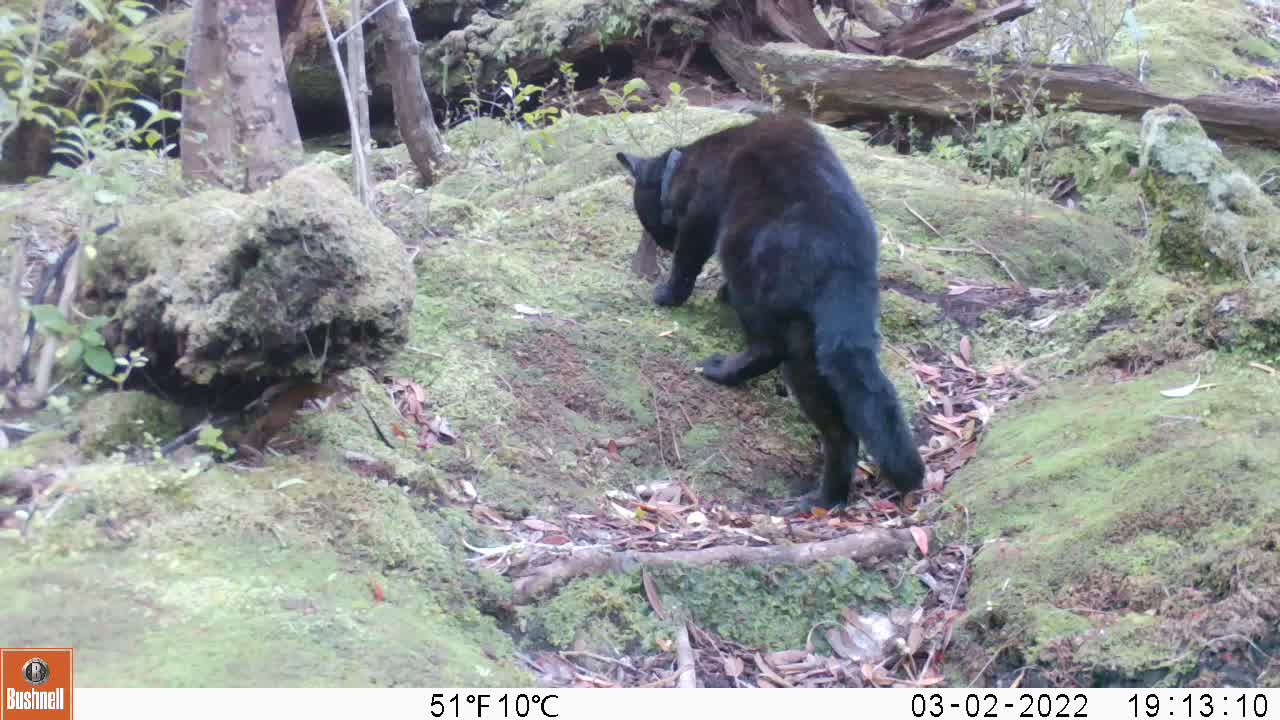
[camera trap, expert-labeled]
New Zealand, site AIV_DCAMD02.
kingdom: Animalia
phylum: Chordata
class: Mammalia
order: Carnivora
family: Felidae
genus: Felis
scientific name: Felis catus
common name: domestic cat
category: cat